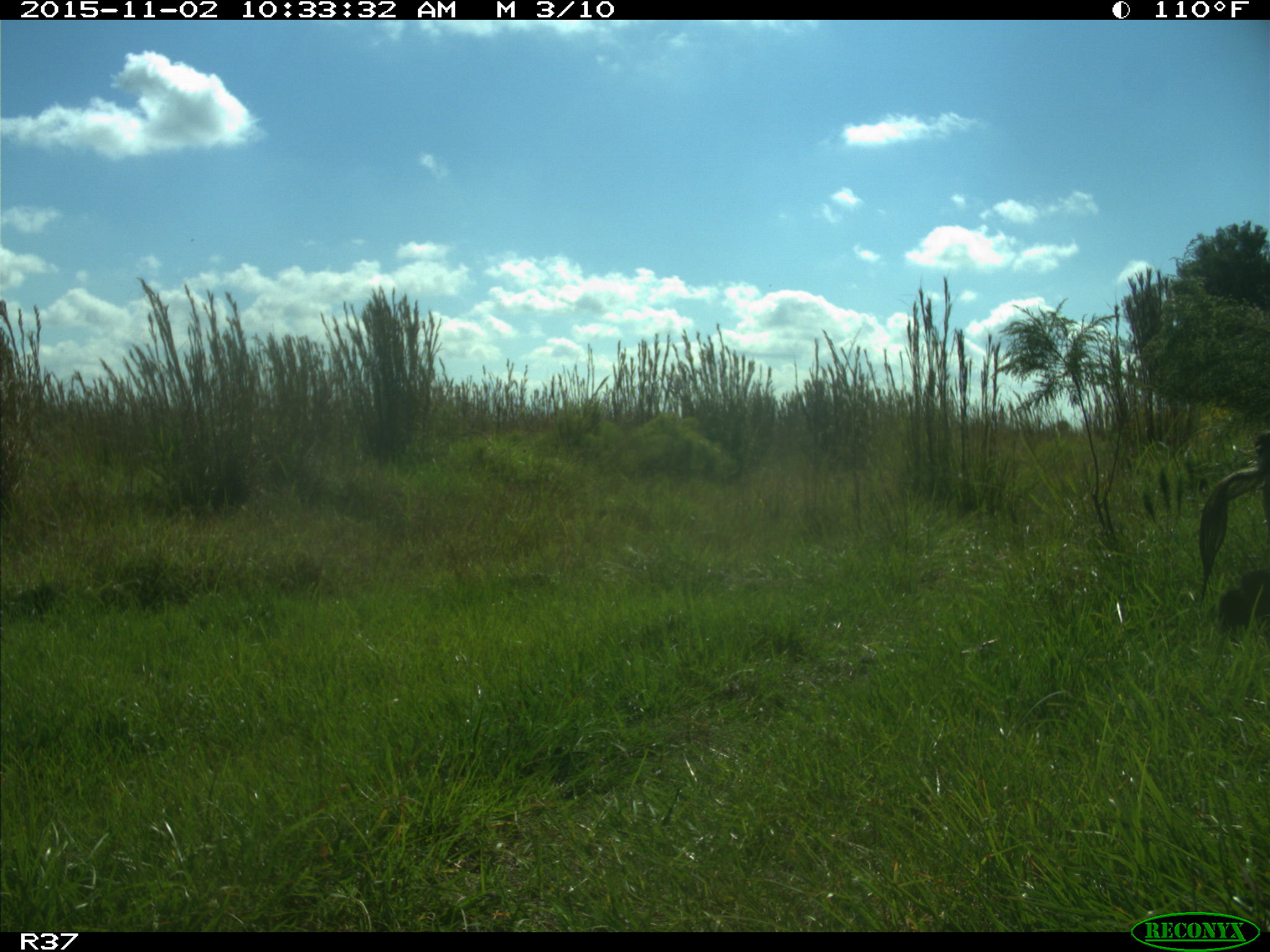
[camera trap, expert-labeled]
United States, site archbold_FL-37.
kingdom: Animalia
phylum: Chordata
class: Mammalia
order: Artiodactyla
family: Suidae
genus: Sus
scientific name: Sus scrofa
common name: wild boar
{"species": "Sus scrofa (wild boar)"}